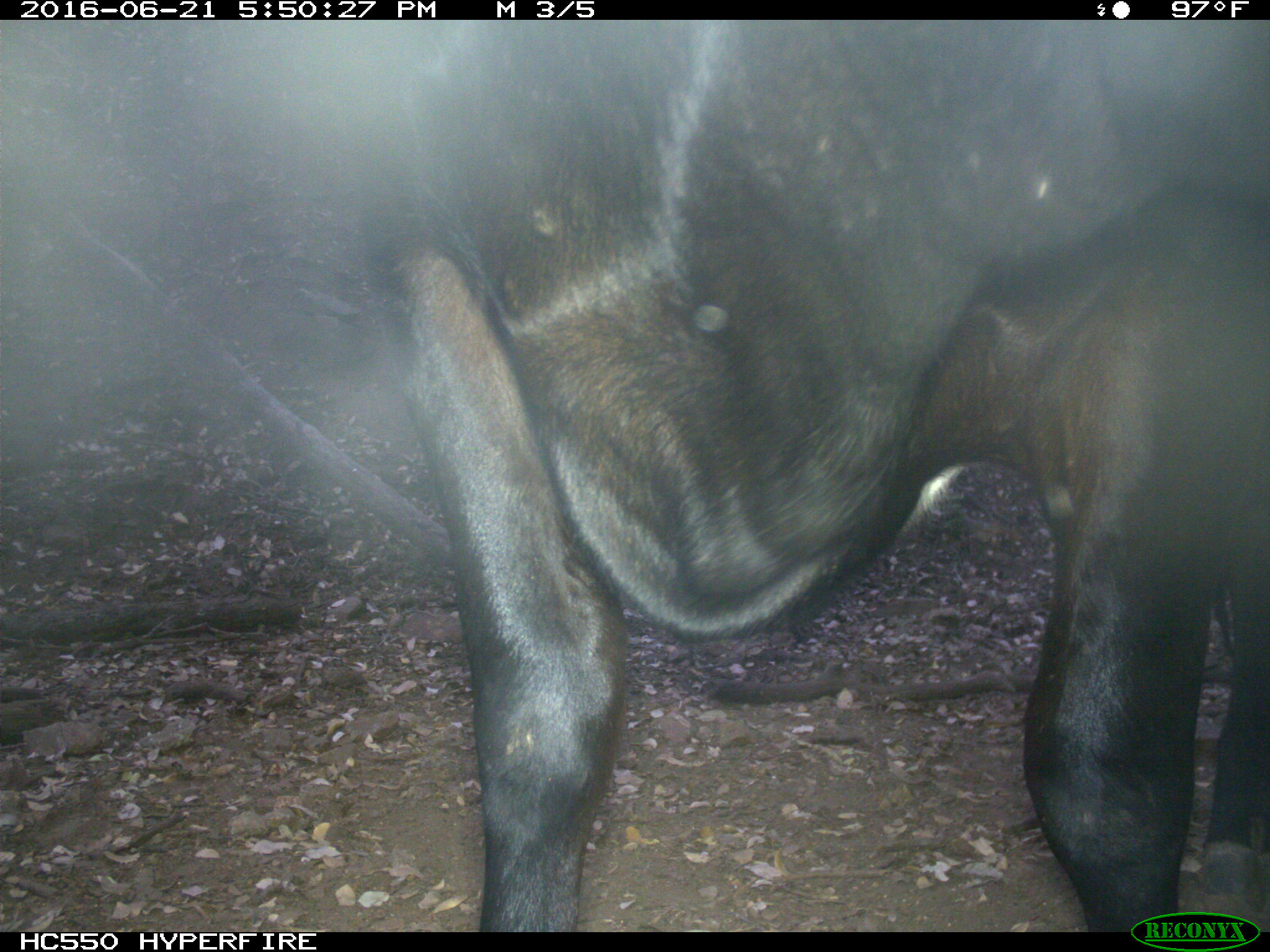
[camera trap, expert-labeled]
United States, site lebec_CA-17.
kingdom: Animalia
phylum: Chordata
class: Mammalia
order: Artiodactyla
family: Bovidae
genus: Bos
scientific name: Bos taurus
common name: domestic cow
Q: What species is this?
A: Bos taurus (domestic cow).